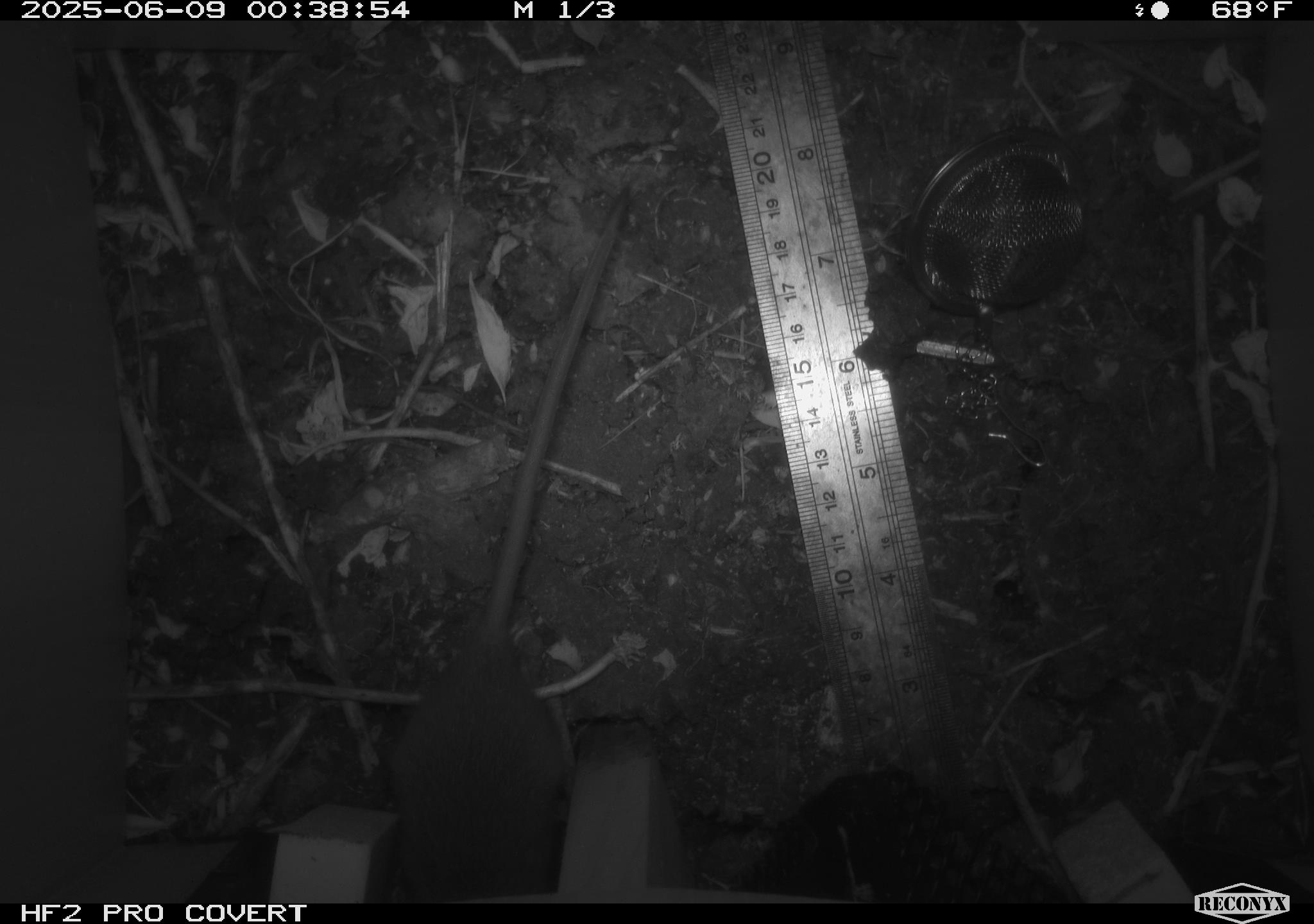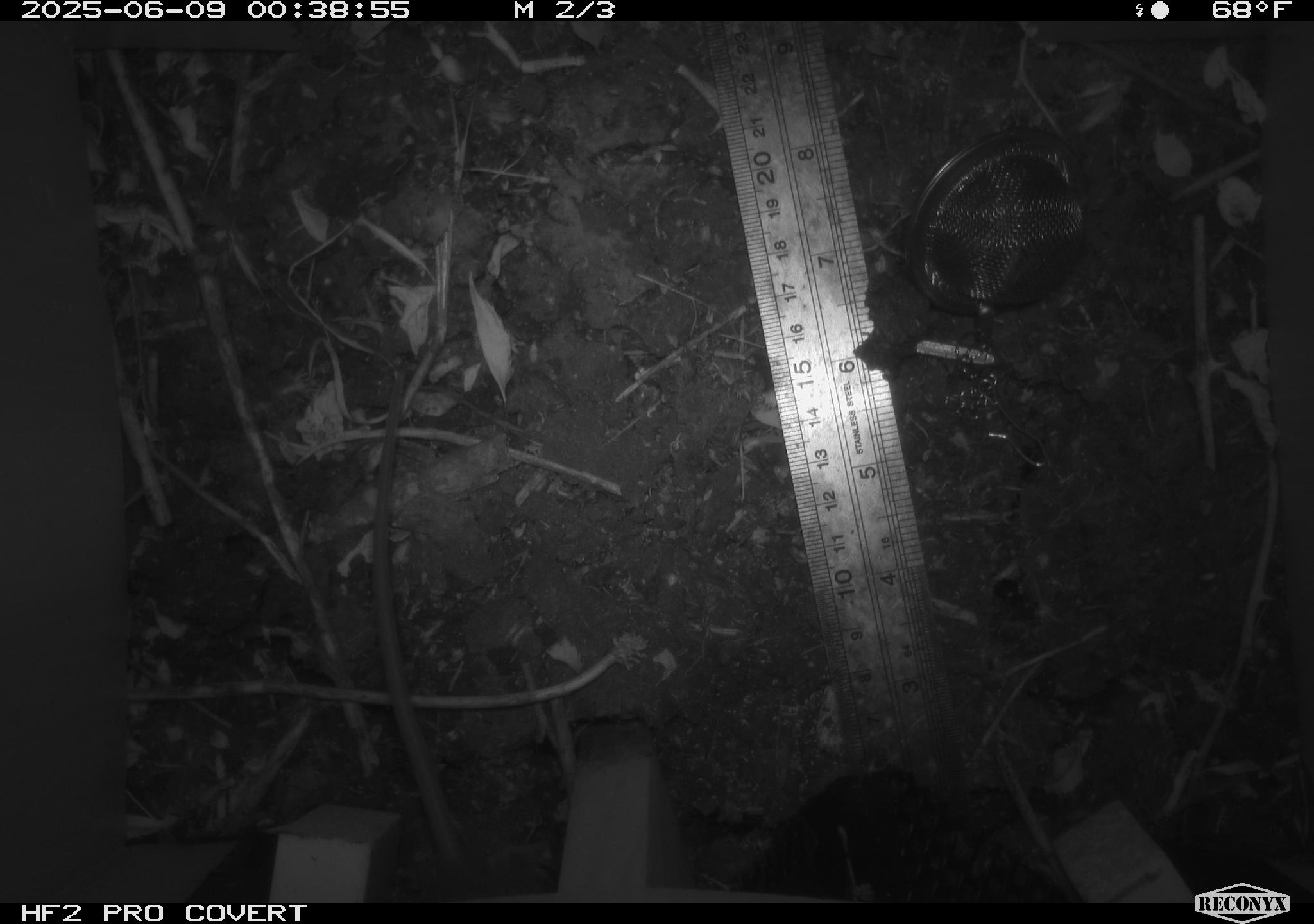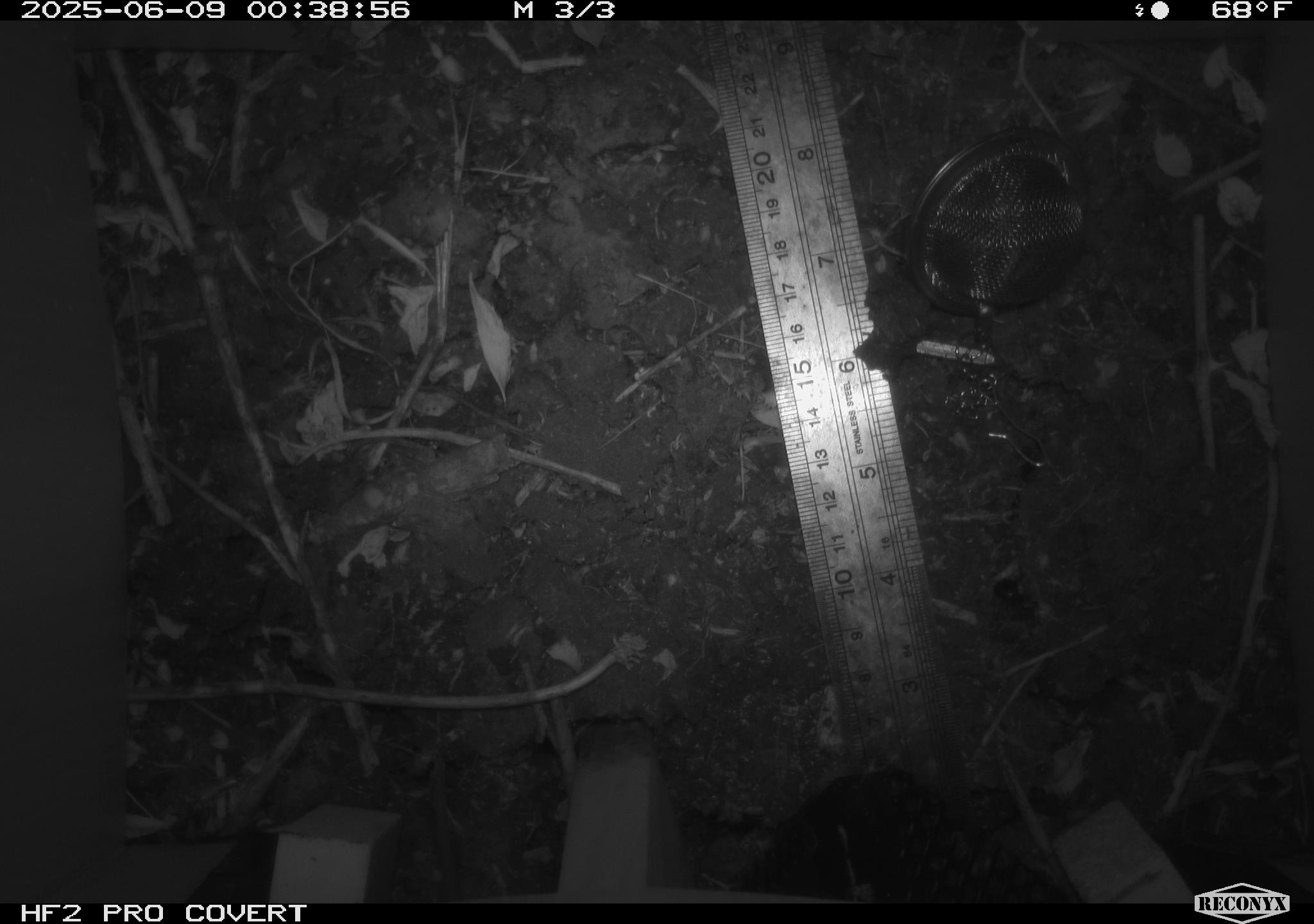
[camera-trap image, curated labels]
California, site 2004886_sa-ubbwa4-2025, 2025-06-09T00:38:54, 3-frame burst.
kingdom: Animalia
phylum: Chordata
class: Mammalia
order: Rodentia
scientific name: Rodentia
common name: rodent